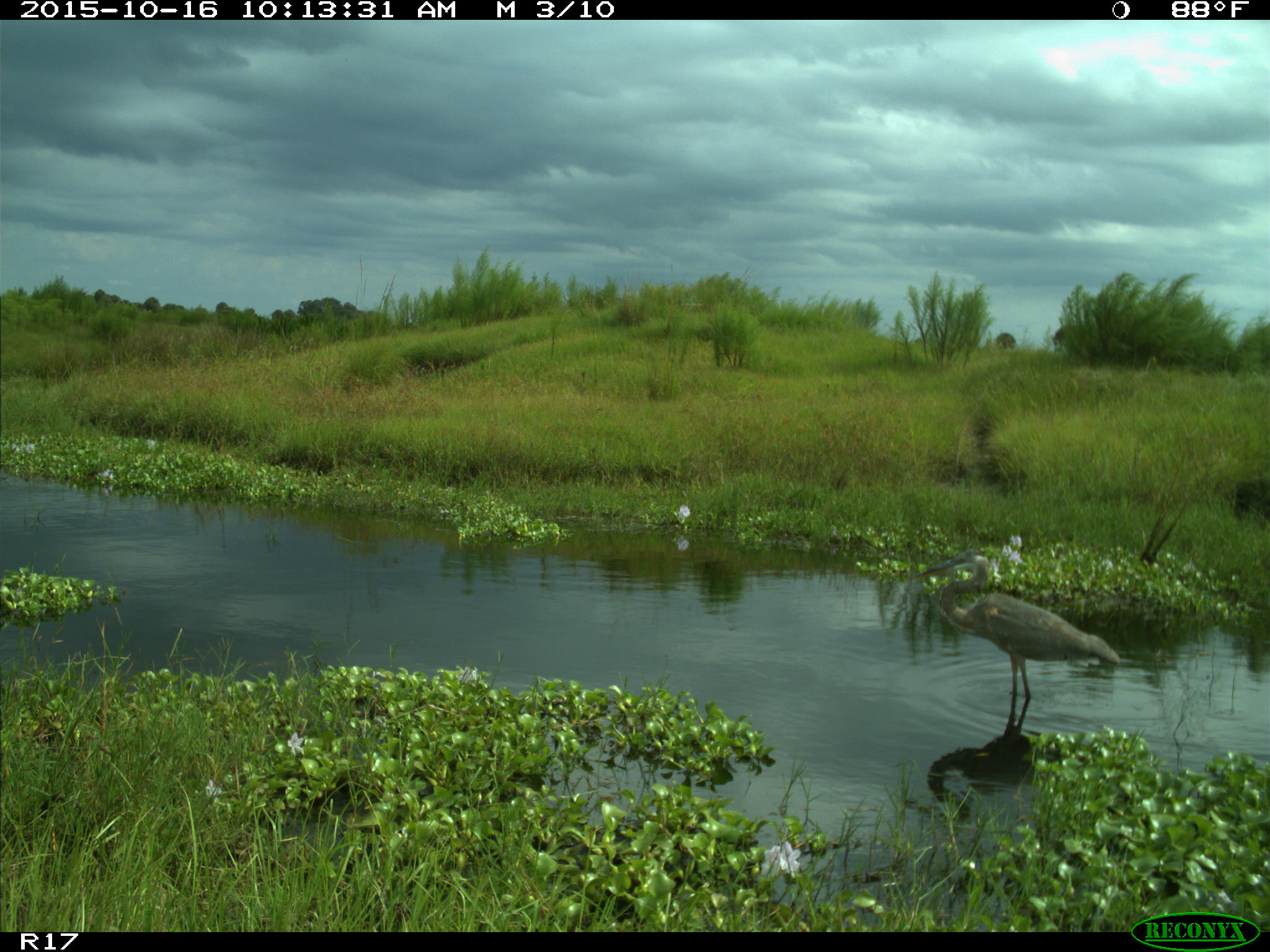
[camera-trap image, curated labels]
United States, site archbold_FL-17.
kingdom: Animalia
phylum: Chordata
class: Aves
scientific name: Aves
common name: birds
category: unidentified bird